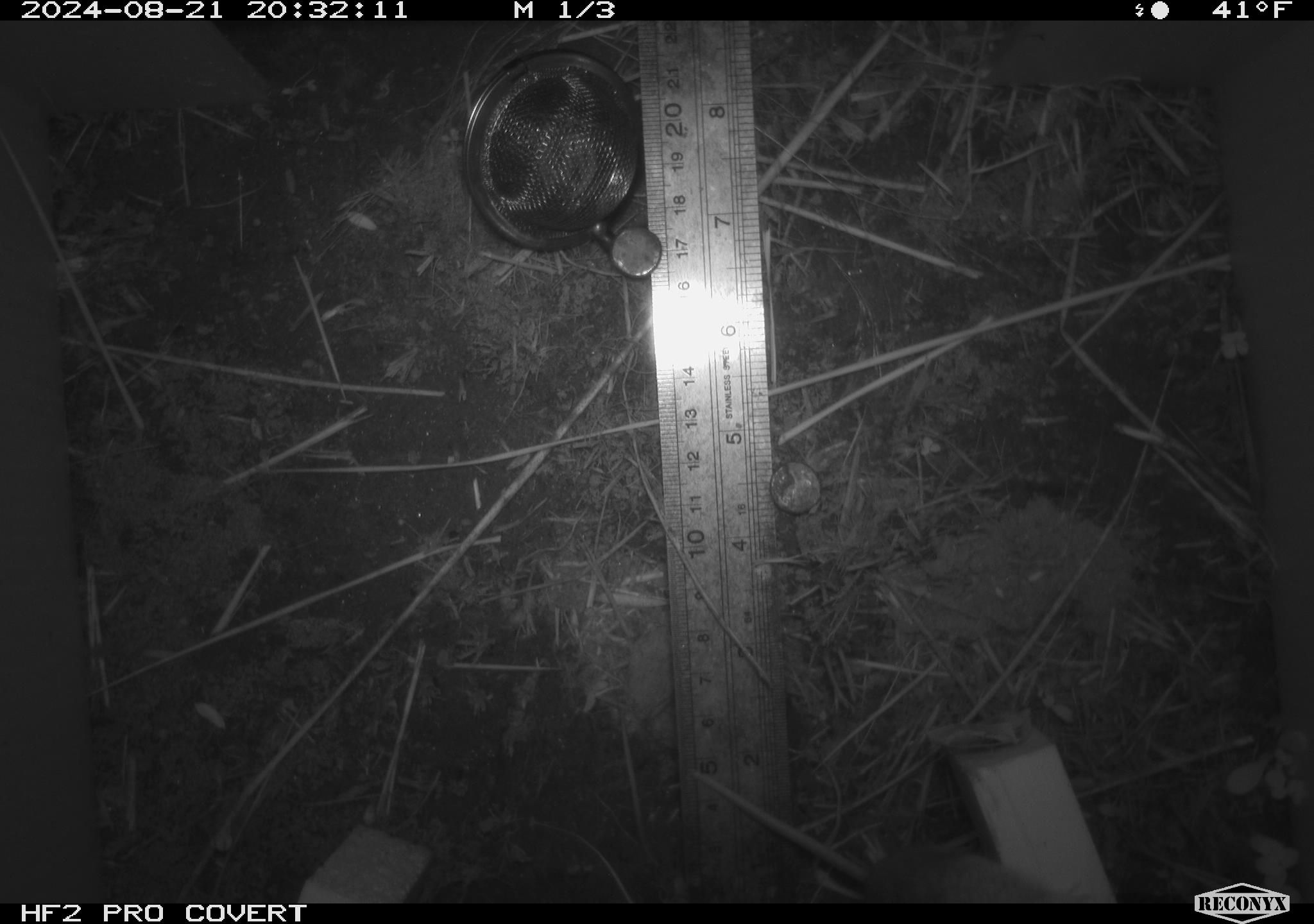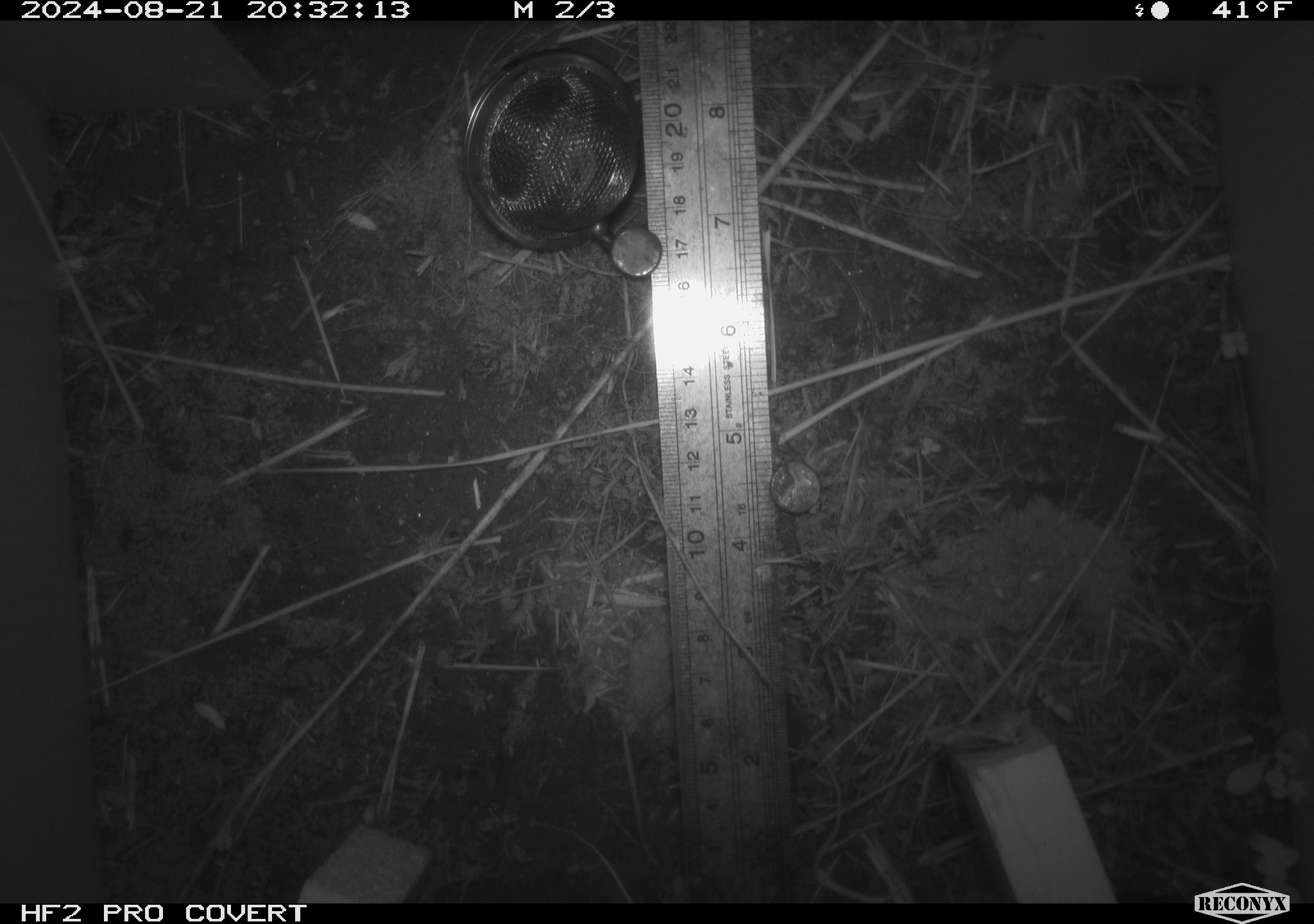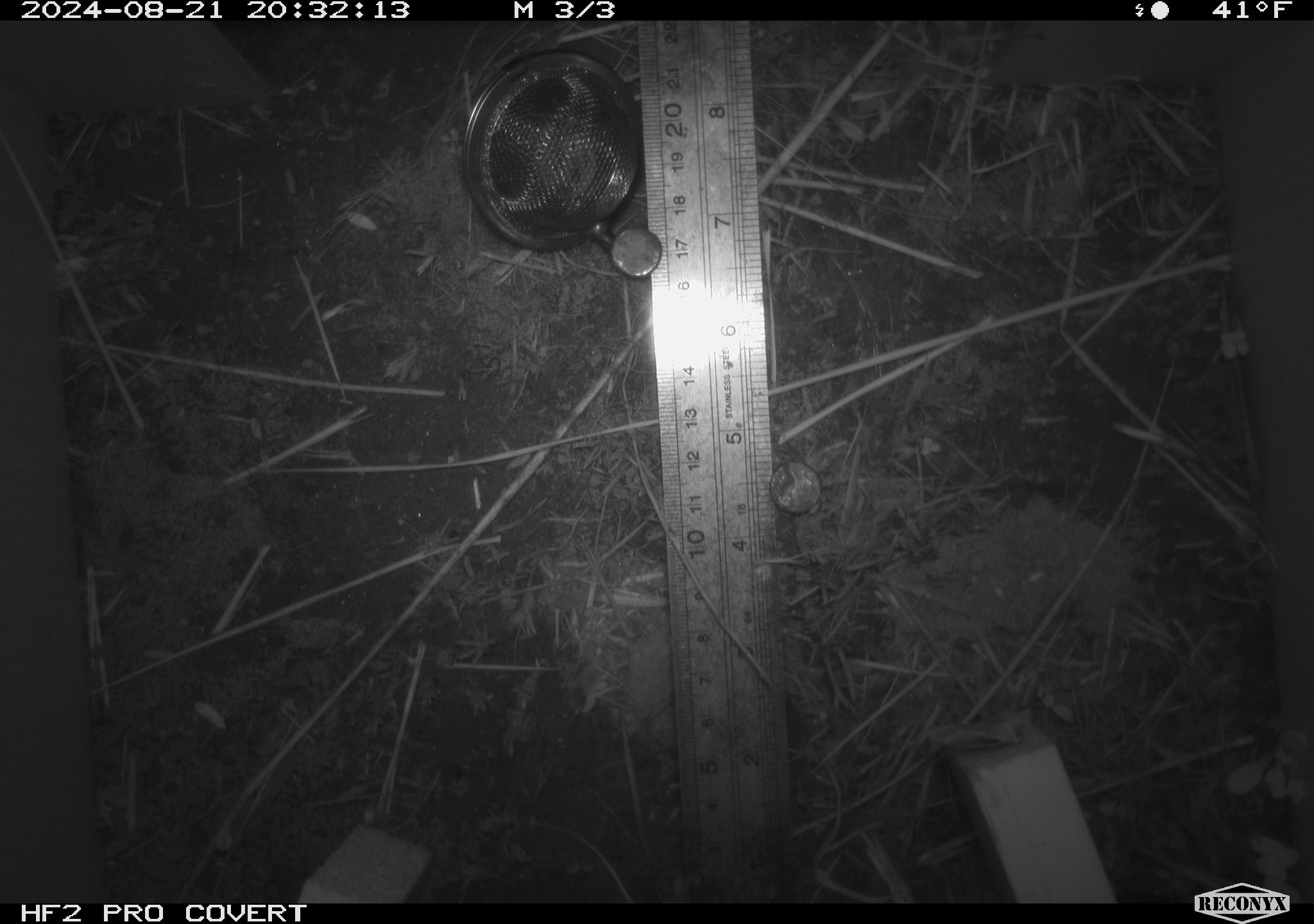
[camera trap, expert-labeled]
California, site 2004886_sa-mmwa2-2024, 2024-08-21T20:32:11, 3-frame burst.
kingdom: Animalia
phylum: Chordata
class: Mammalia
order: Rodentia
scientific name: Rodentia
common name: mouse species